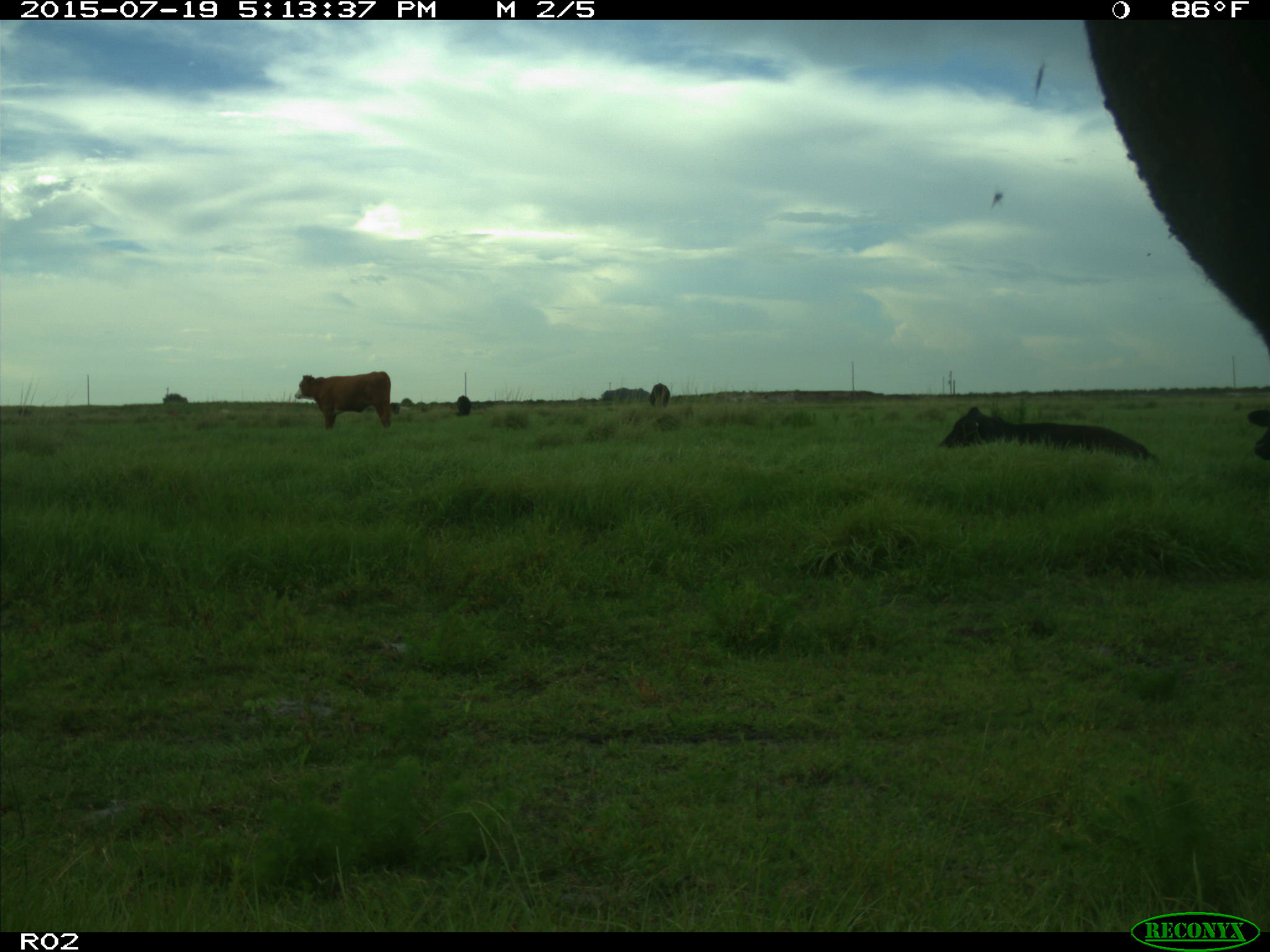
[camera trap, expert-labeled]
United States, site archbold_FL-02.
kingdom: Animalia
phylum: Chordata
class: Mammalia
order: Artiodactyla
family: Bovidae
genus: Bos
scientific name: Bos taurus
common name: domestic cow